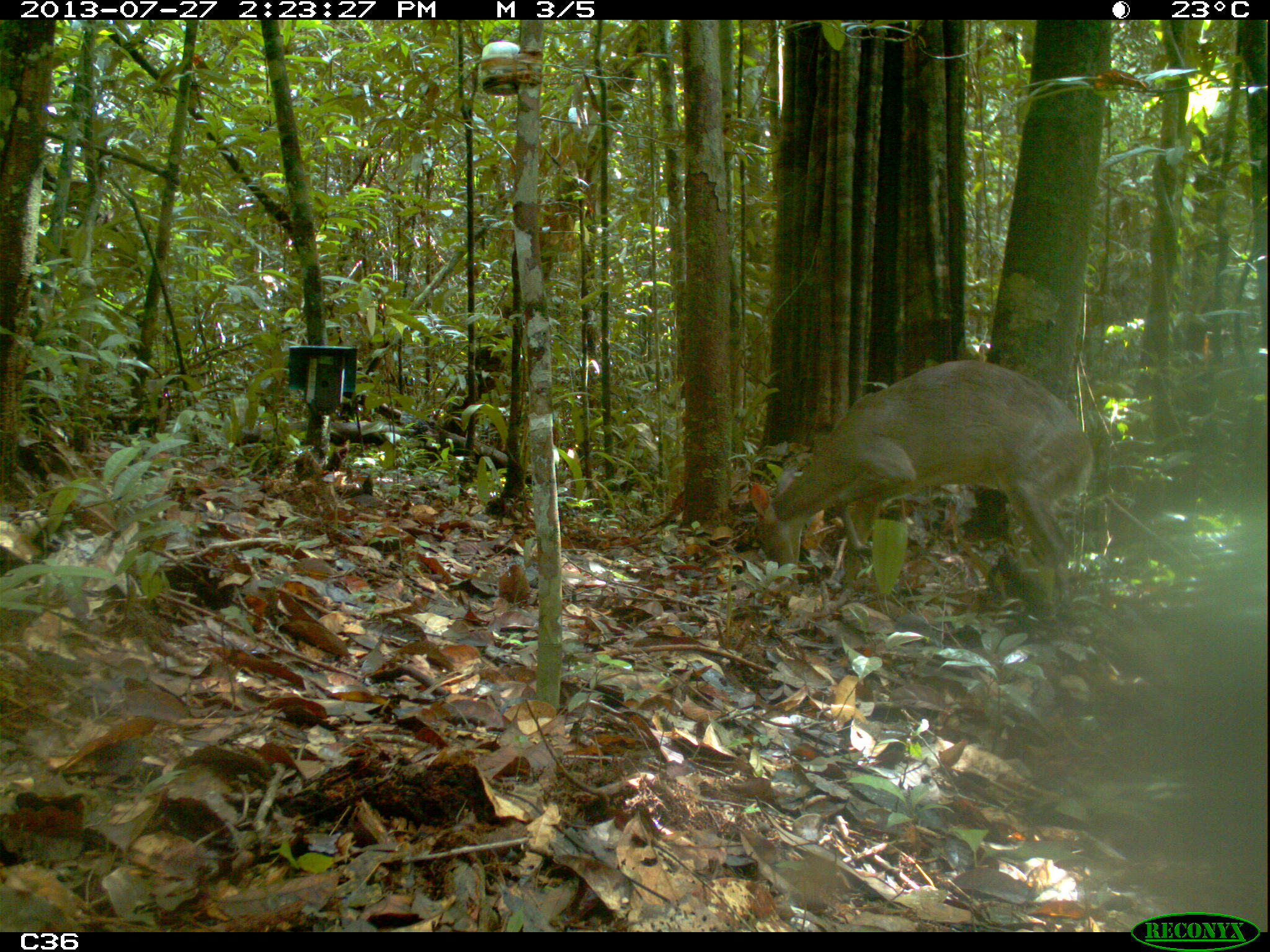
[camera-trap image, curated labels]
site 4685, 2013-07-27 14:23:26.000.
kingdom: Animalia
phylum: Chordata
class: Mammalia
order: Artiodactyla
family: Cervidae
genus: Mazama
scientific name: Mazama gouazoubira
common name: gray brocket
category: mazama gouazaoubira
Mazama gouazaoubira (gray brocket) (Mazama gouazoubira), count 1, age adult.